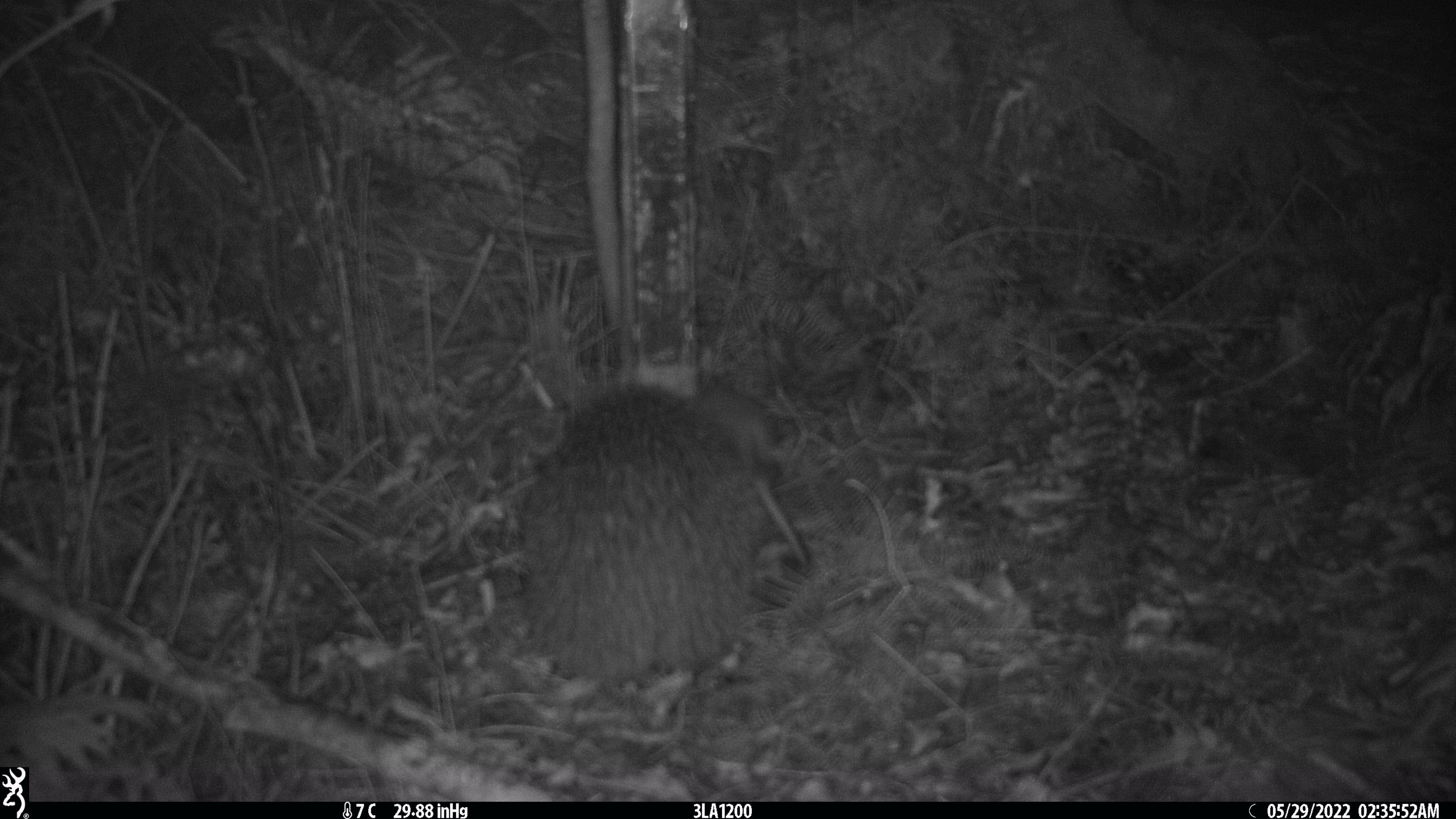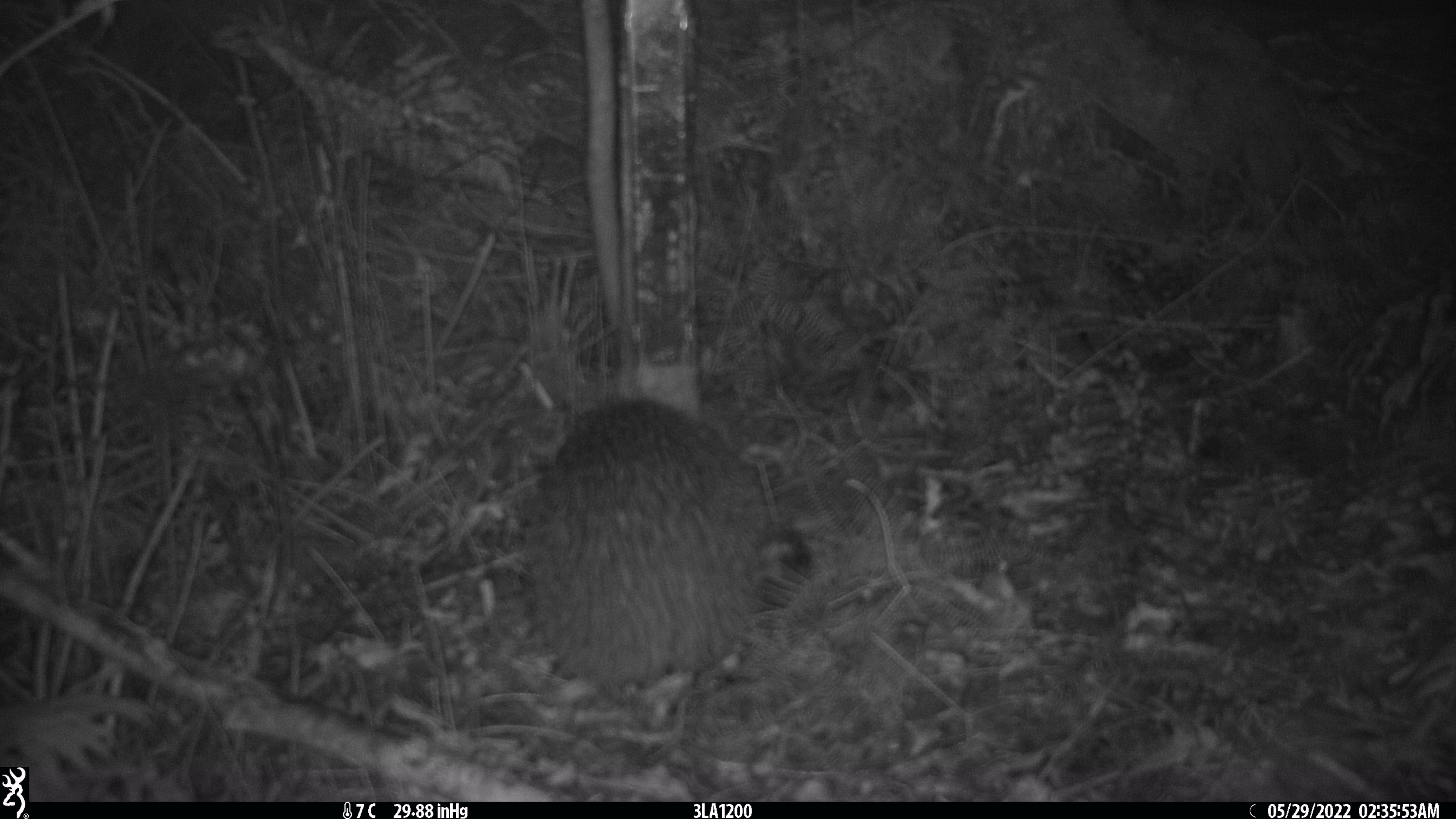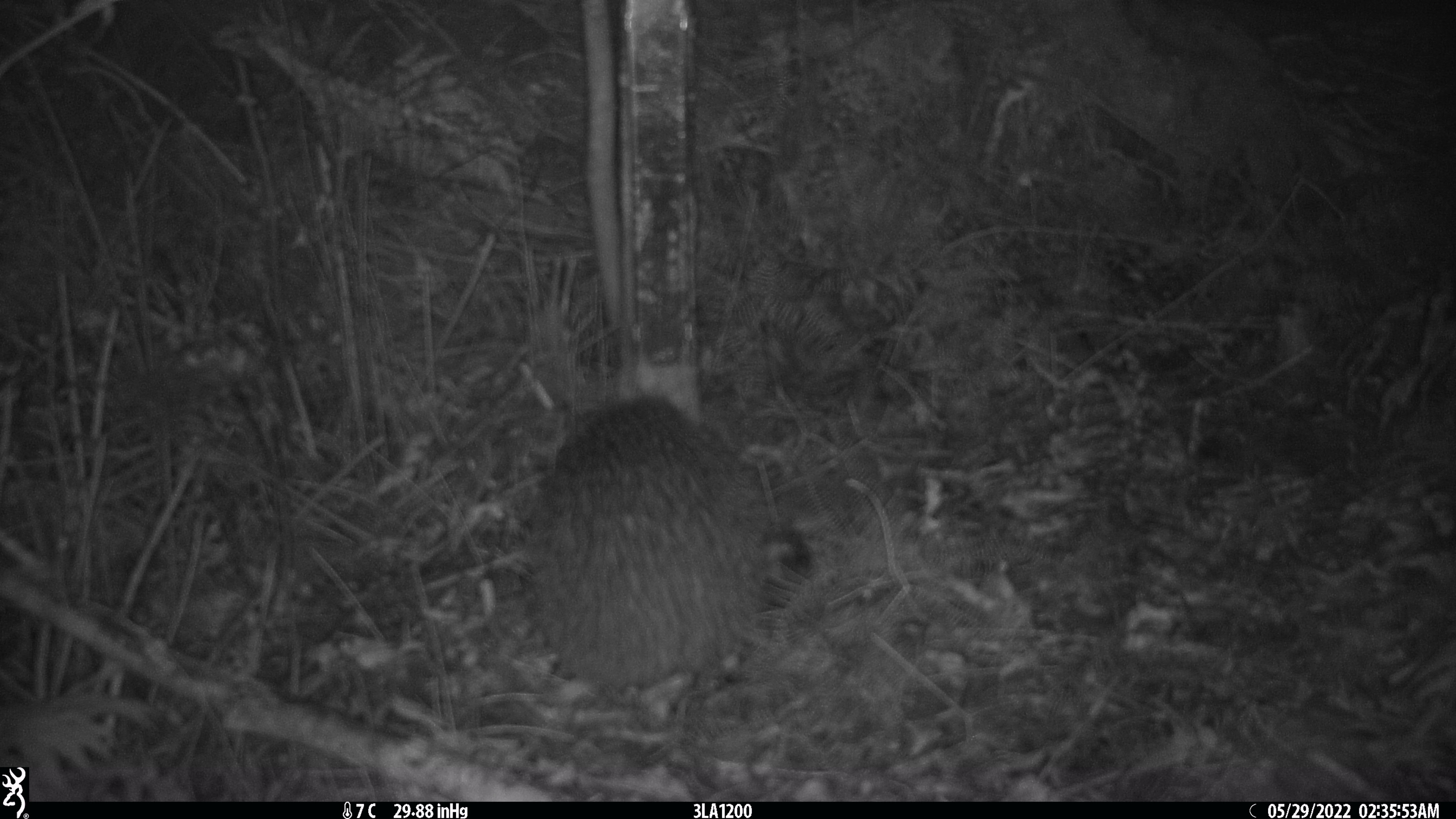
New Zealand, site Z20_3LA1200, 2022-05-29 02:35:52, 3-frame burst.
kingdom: Animalia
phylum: Chordata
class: Aves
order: Apterygiformes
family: Apterygidae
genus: Apteryx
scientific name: Apteryx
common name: kiwi